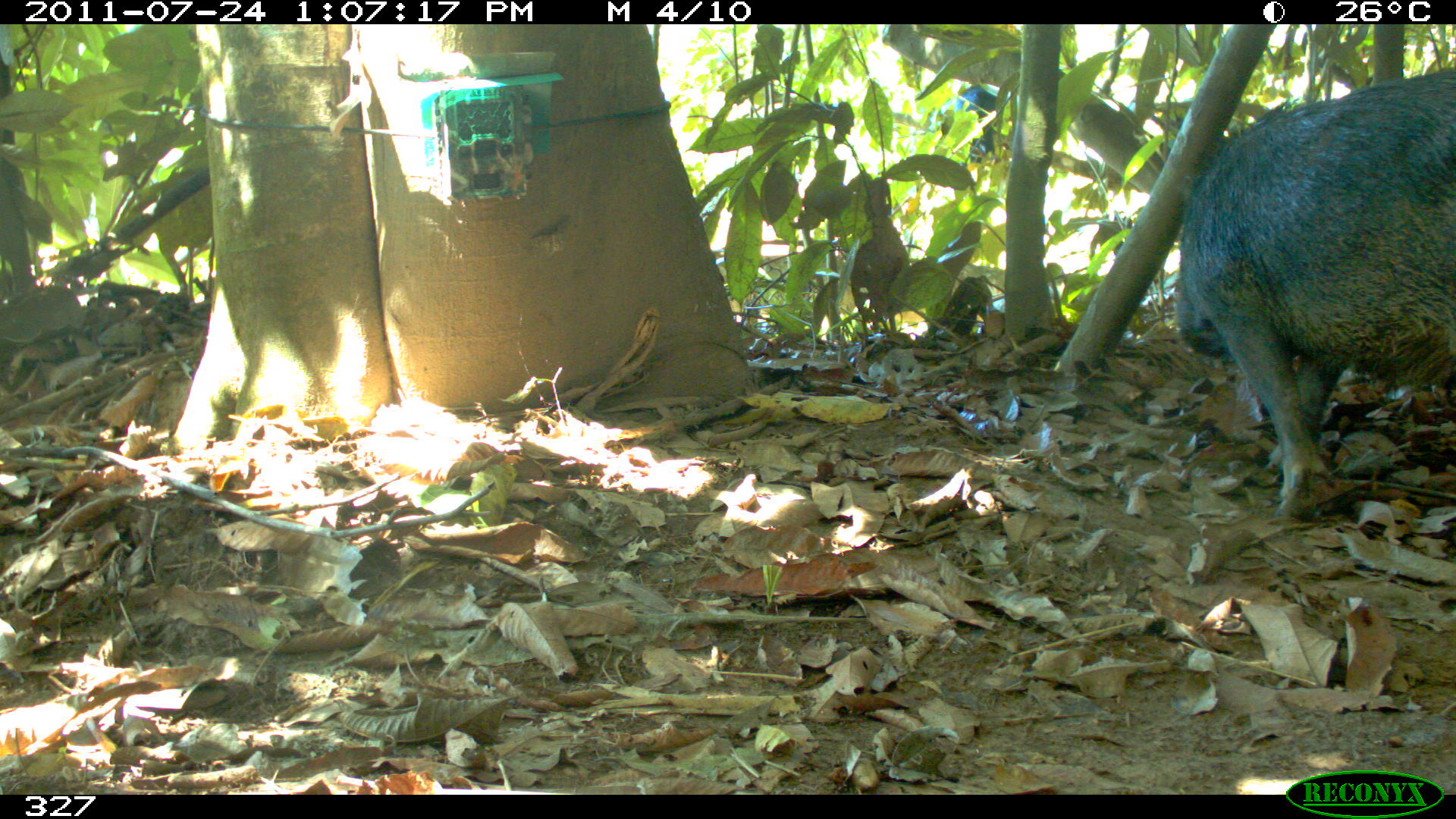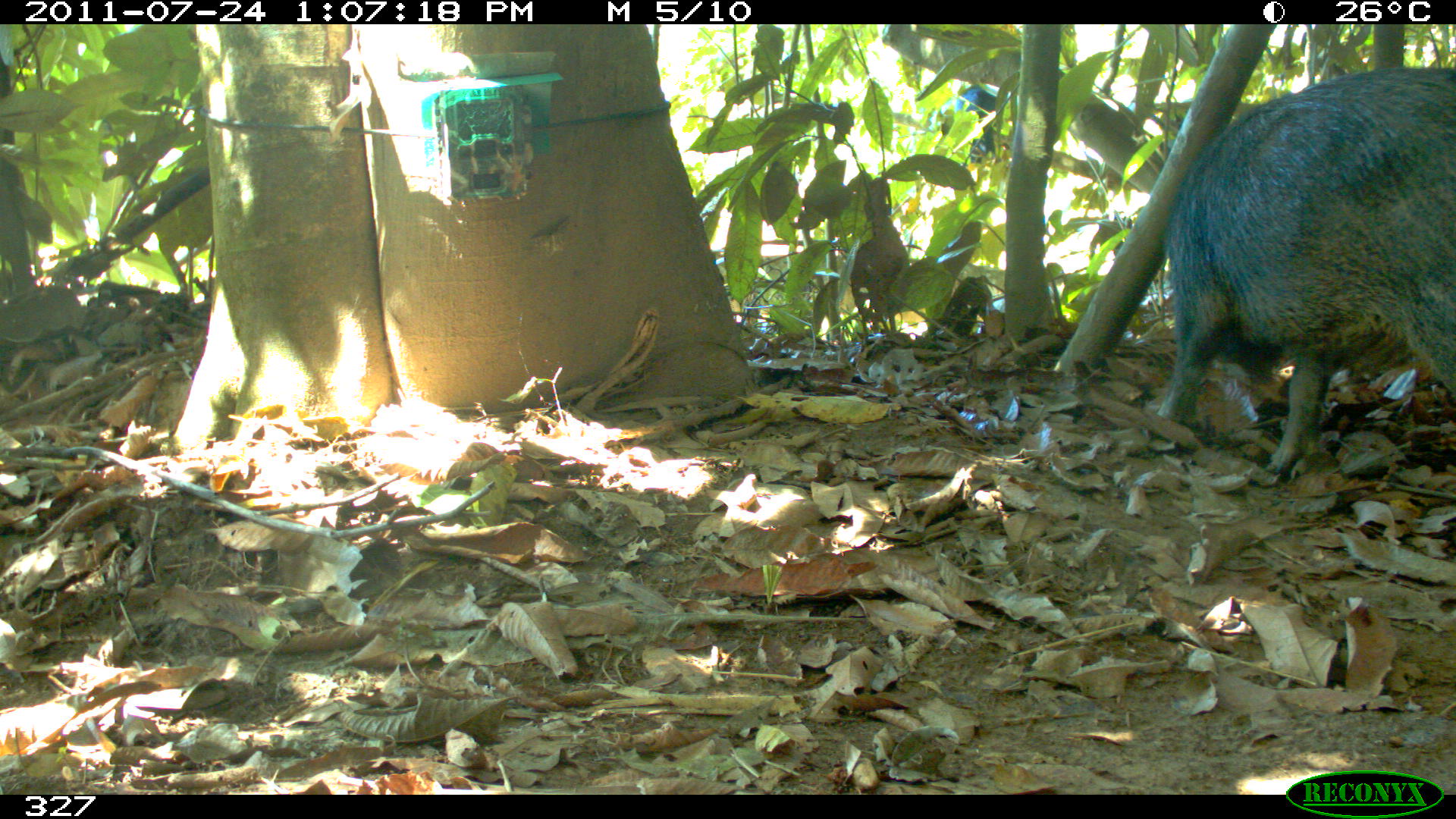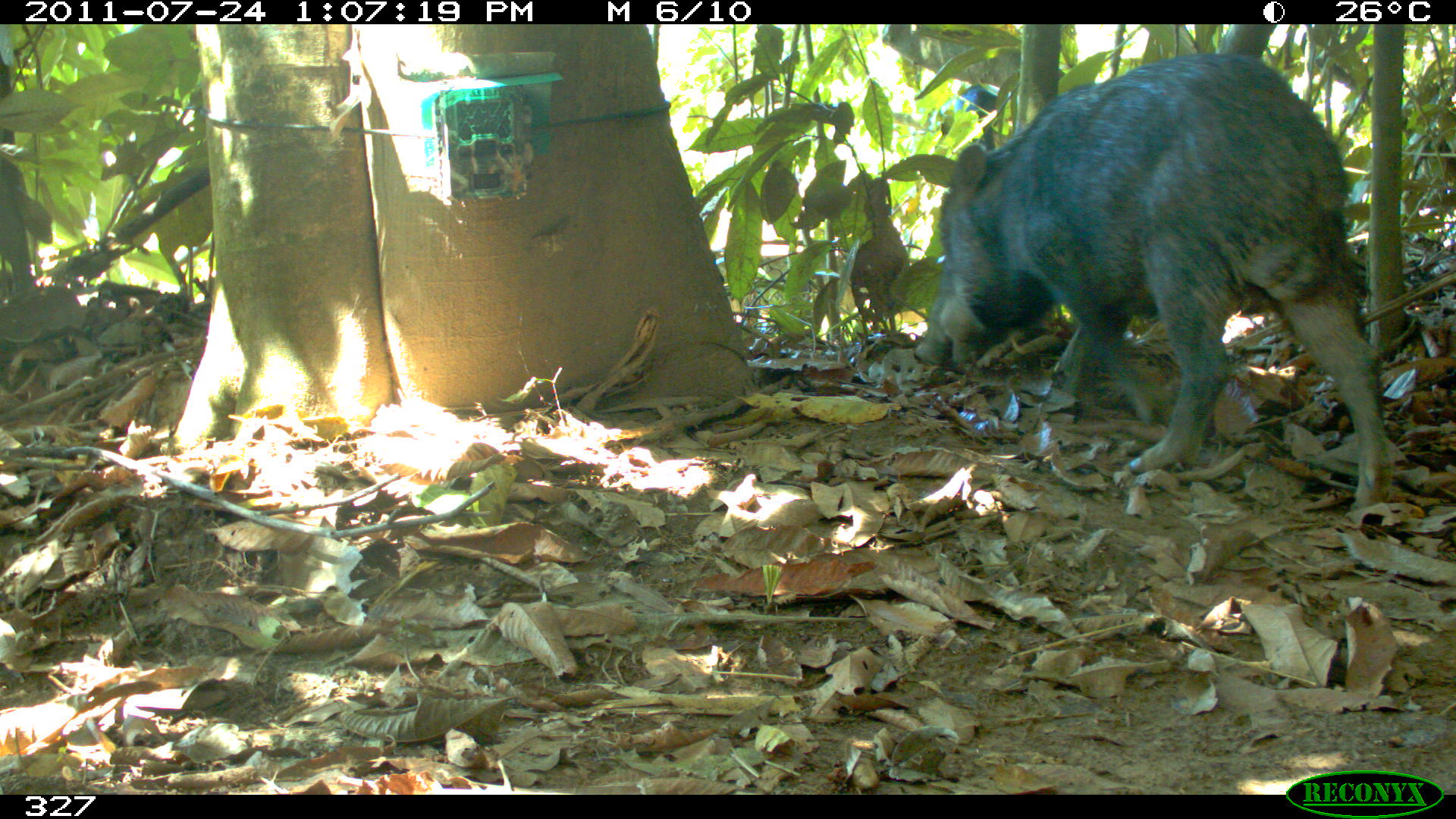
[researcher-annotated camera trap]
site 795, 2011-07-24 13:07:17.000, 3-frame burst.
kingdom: Animalia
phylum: Chordata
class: Mammalia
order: Artiodactyla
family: Tayassuidae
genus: Tayassu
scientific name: Tayassu pecari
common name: white-lipped peccary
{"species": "Tayassu pecari (white-lipped peccary)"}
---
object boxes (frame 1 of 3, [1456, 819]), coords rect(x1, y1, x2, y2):
tayassu pecari: rect(1178, 67, 1455, 509)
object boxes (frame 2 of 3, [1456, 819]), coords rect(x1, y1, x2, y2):
tayassu pecari: rect(1155, 70, 1455, 480)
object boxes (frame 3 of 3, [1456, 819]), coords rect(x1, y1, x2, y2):
tayassu pecari: rect(913, 56, 1394, 509)